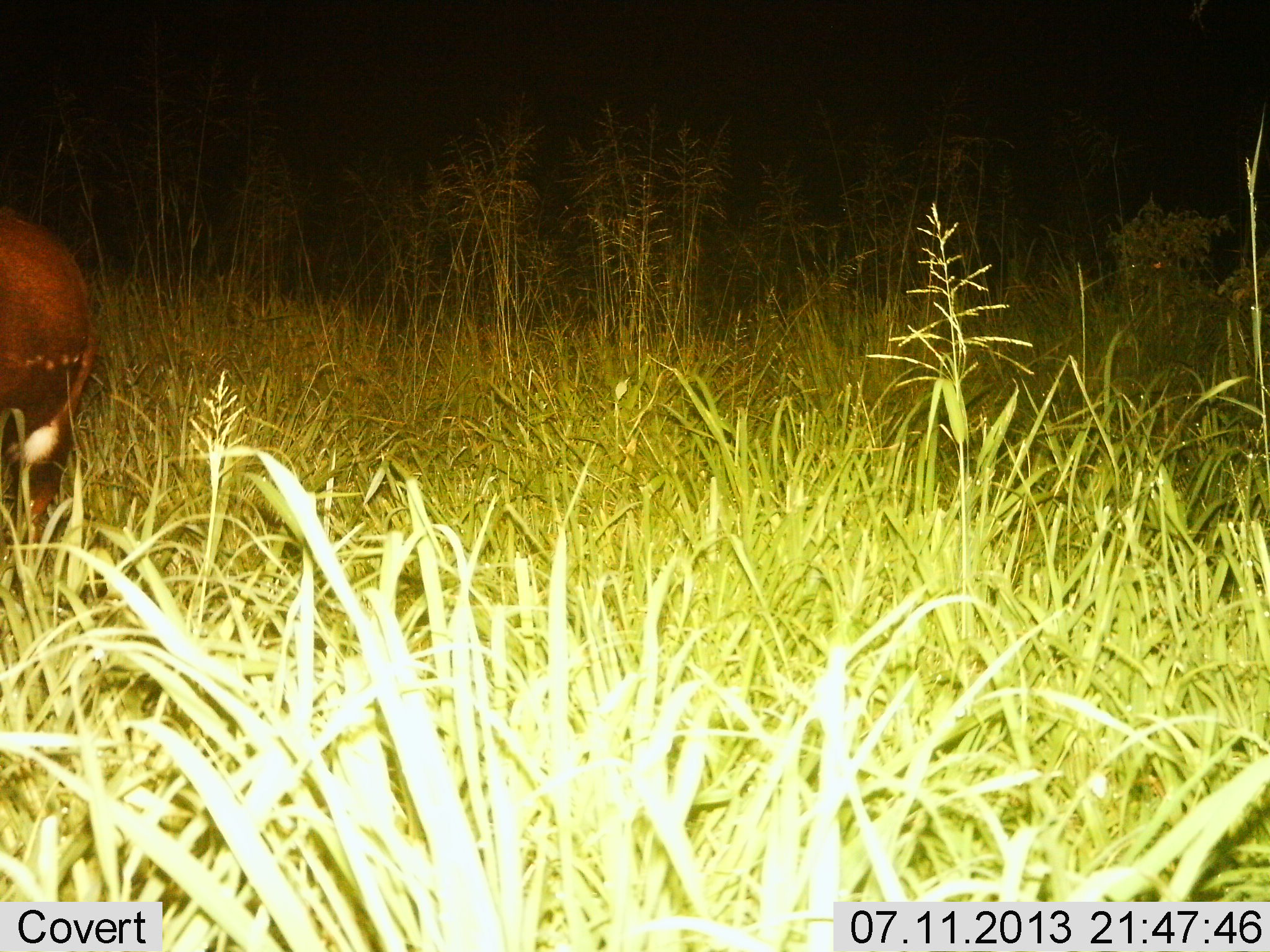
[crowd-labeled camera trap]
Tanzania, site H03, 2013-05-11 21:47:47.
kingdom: Animalia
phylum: Chordata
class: Mammalia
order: Artiodactyla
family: Bovidae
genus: Tragelaphus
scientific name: Tragelaphus scriptus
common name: bushbuck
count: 1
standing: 83%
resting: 0%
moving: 17%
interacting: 0%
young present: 0%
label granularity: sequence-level